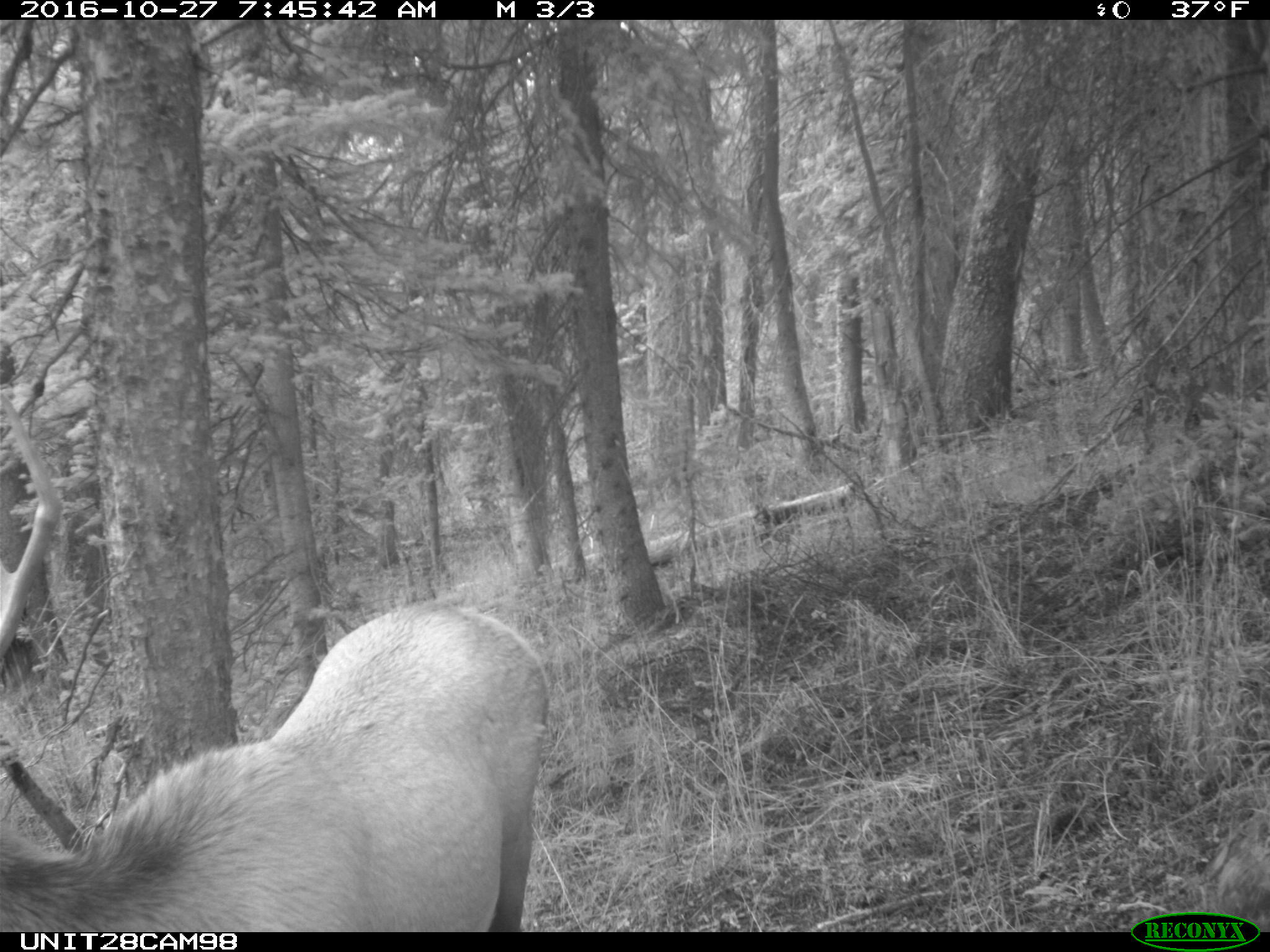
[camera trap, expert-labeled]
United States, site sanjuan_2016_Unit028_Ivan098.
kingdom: Animalia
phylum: Chordata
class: Mammalia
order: Artiodactyla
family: Cervidae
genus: Cervus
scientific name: Cervus elaphus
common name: red deer